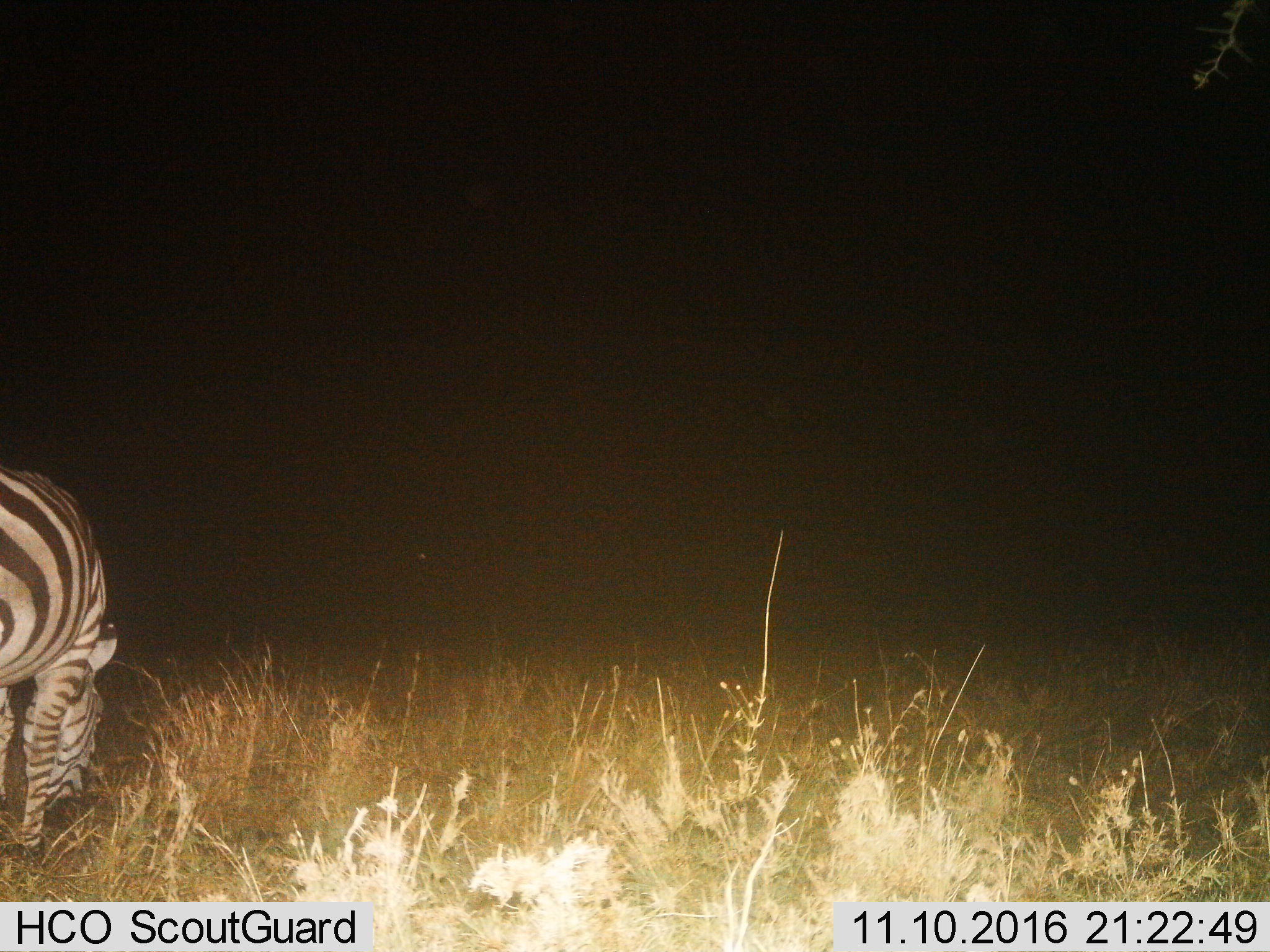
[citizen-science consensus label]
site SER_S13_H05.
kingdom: Animalia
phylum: Chordata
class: Mammalia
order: Perissodactyla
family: Equidae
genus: Equus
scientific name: Equus quagga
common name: plains zebra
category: zebraplains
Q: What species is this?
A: Zebraplains (plains zebra) (Equus quagga).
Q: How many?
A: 1.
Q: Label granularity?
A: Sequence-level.